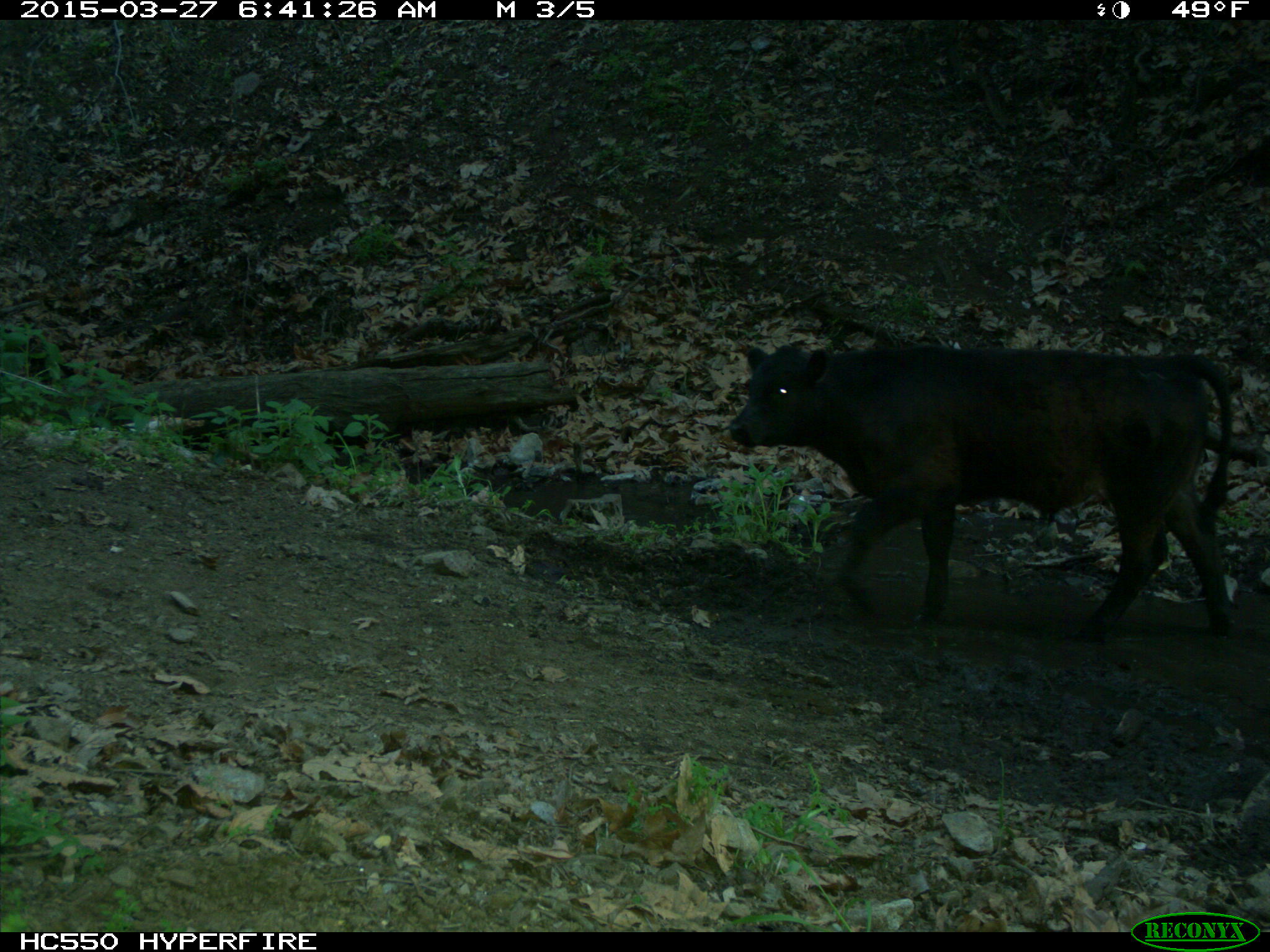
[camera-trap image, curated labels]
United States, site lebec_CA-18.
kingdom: Animalia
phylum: Chordata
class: Mammalia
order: Artiodactyla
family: Bovidae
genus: Bos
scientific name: Bos taurus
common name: domestic cow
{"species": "Bos taurus (domestic cow)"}